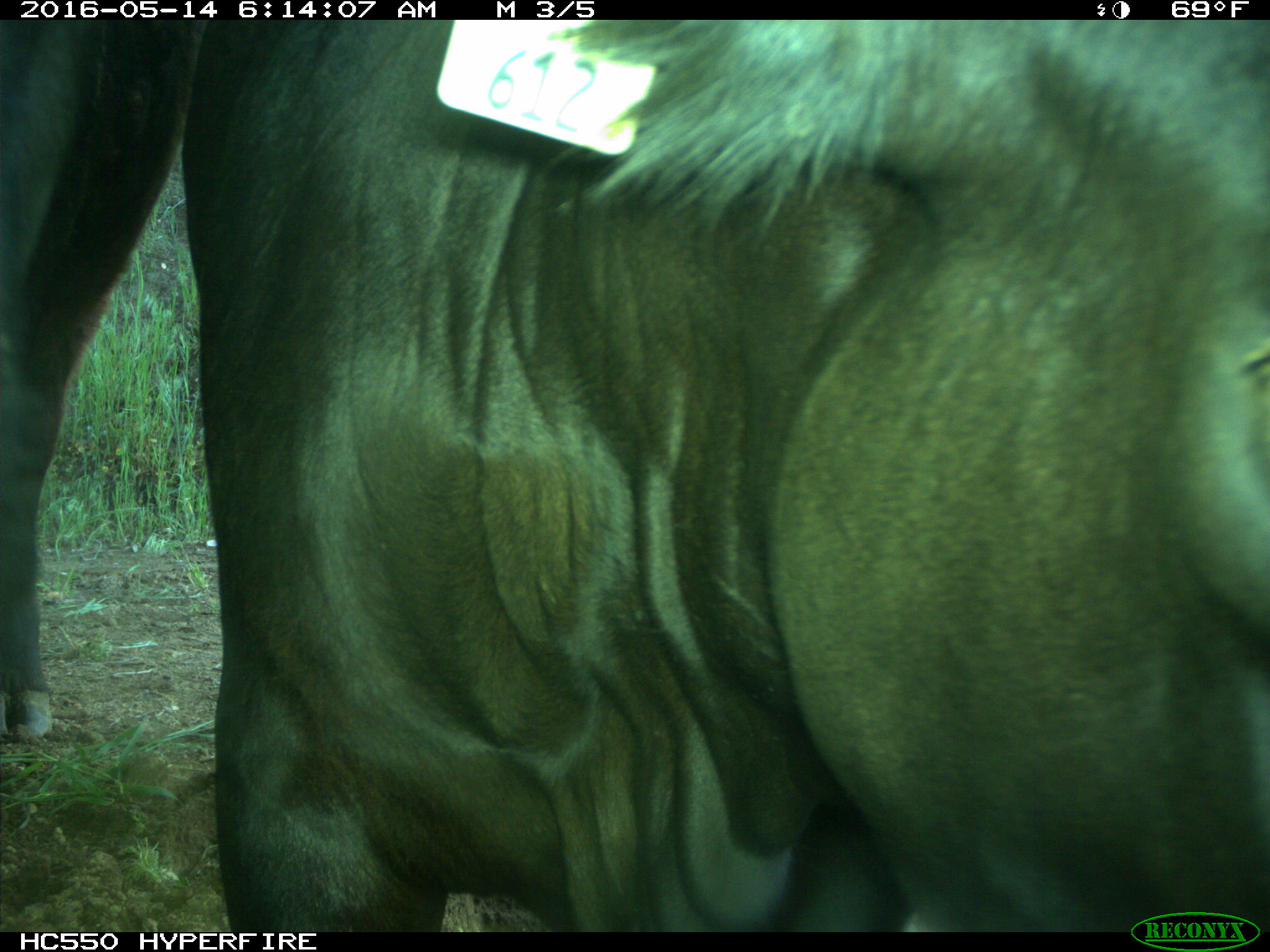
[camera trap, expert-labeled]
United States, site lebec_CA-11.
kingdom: Animalia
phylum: Chordata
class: Mammalia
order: Artiodactyla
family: Bovidae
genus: Bos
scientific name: Bos taurus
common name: domestic cow